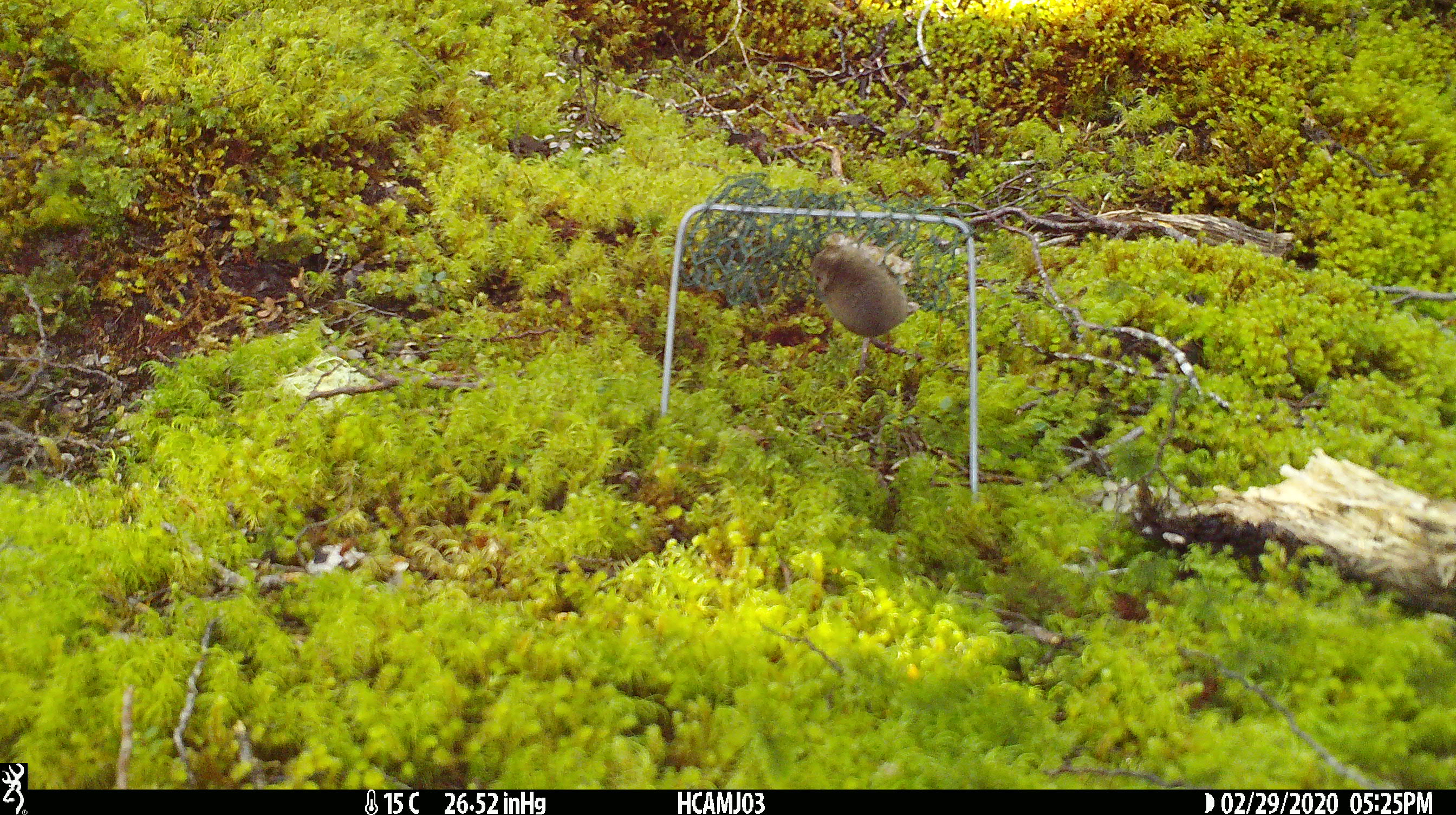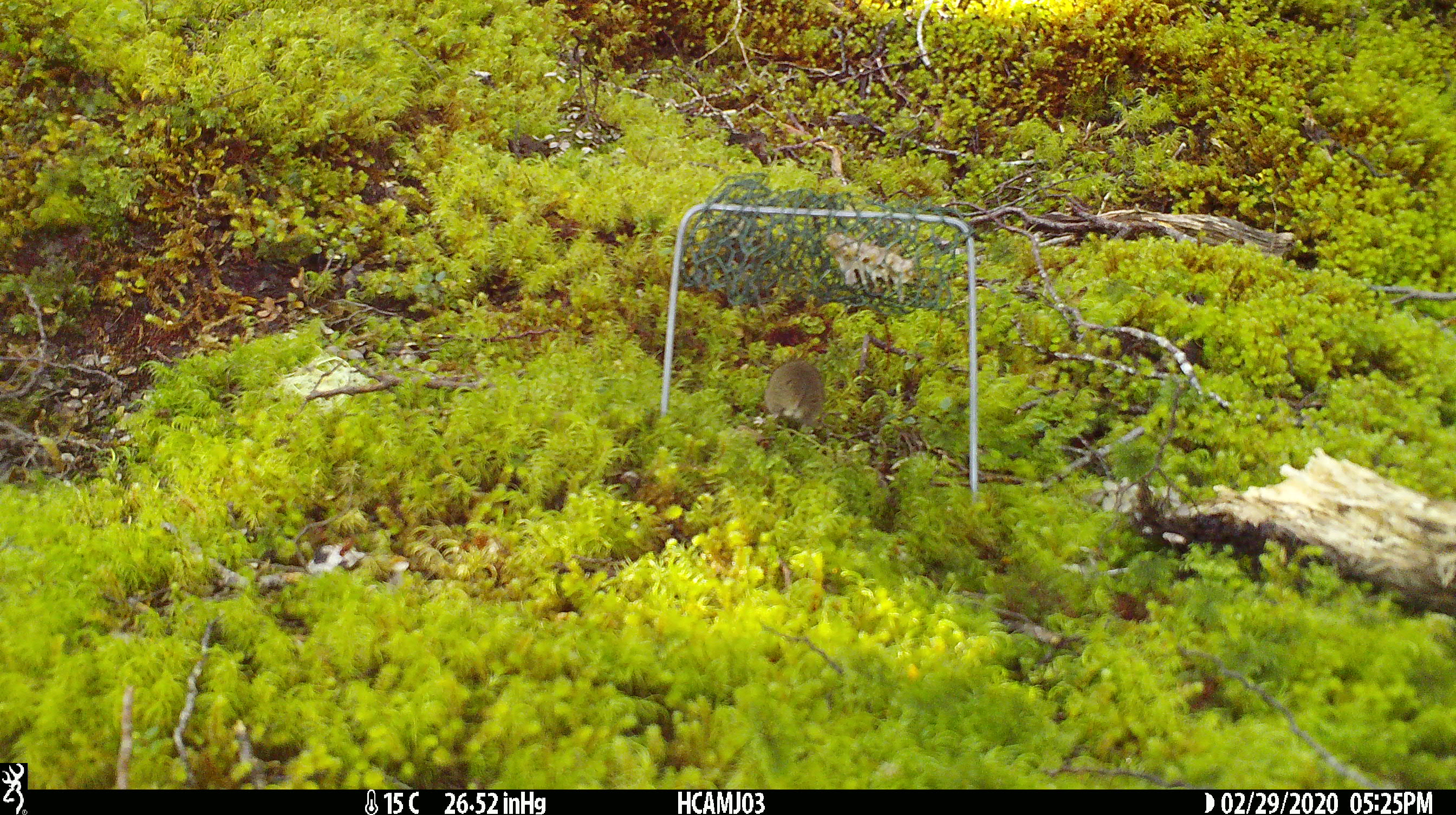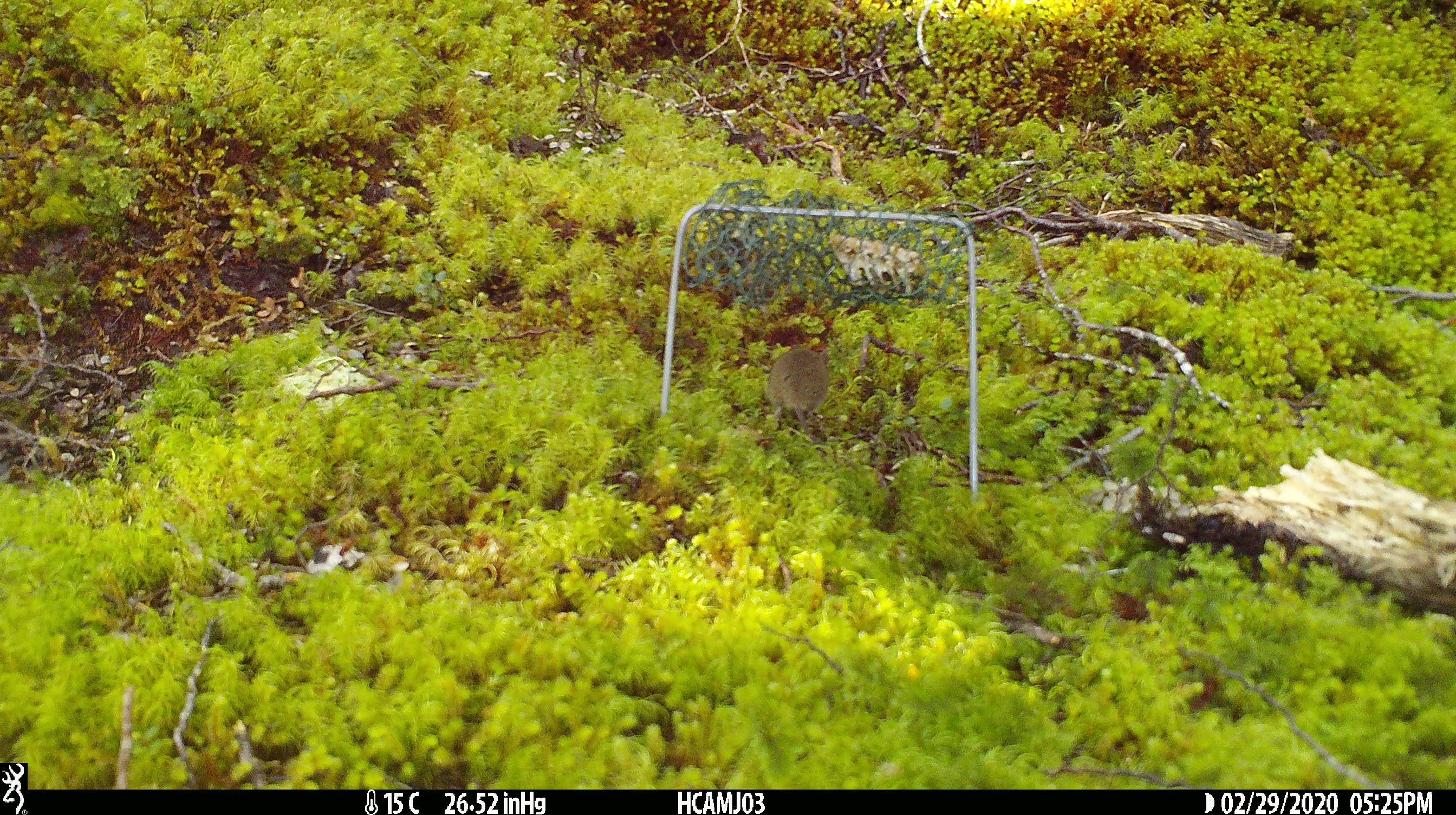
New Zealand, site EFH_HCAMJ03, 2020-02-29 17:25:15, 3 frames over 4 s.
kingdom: Animalia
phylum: Chordata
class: Mammalia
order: Rodentia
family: Muridae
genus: Mus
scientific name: Mus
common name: mouse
Mouse (Mus).